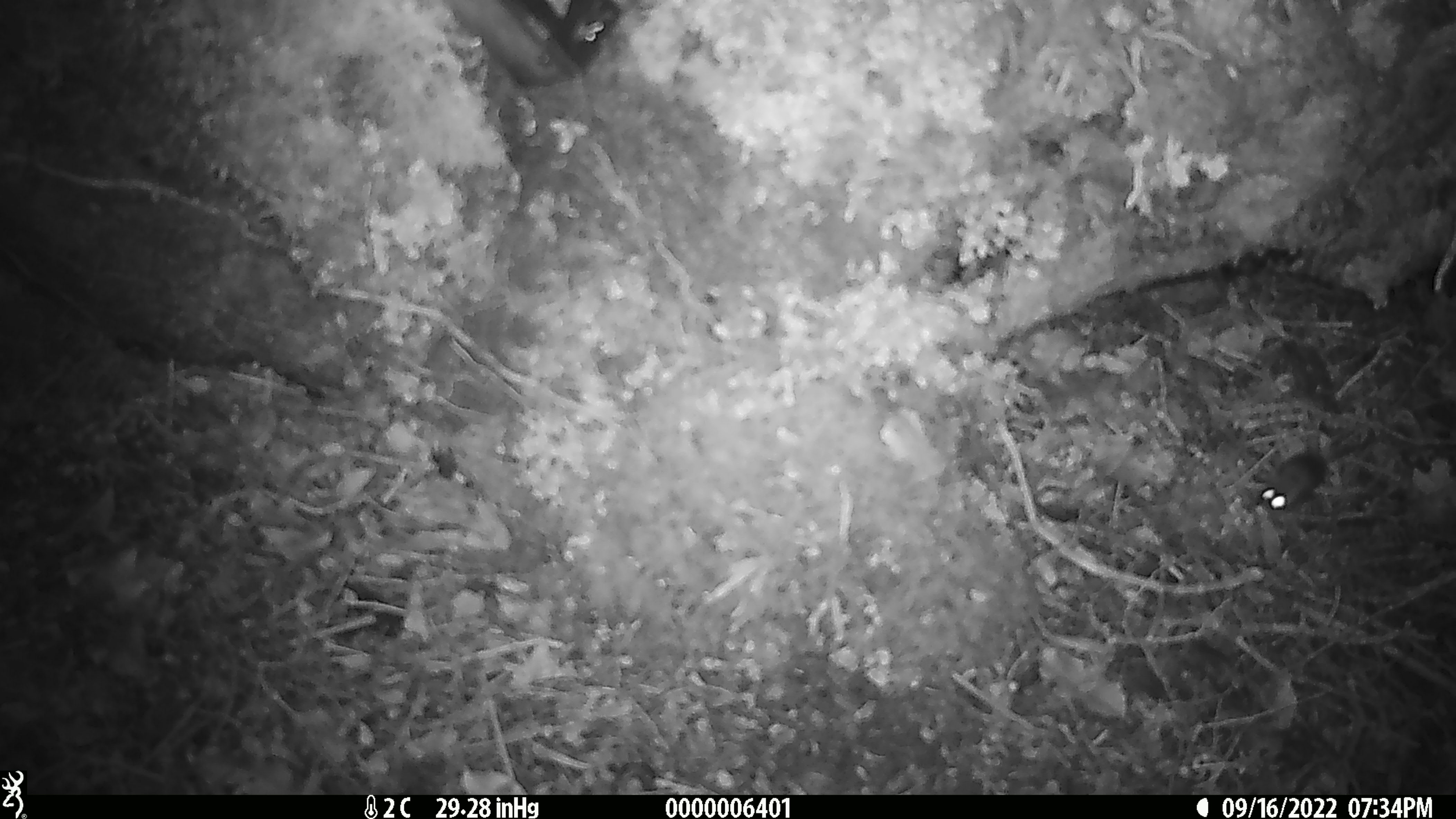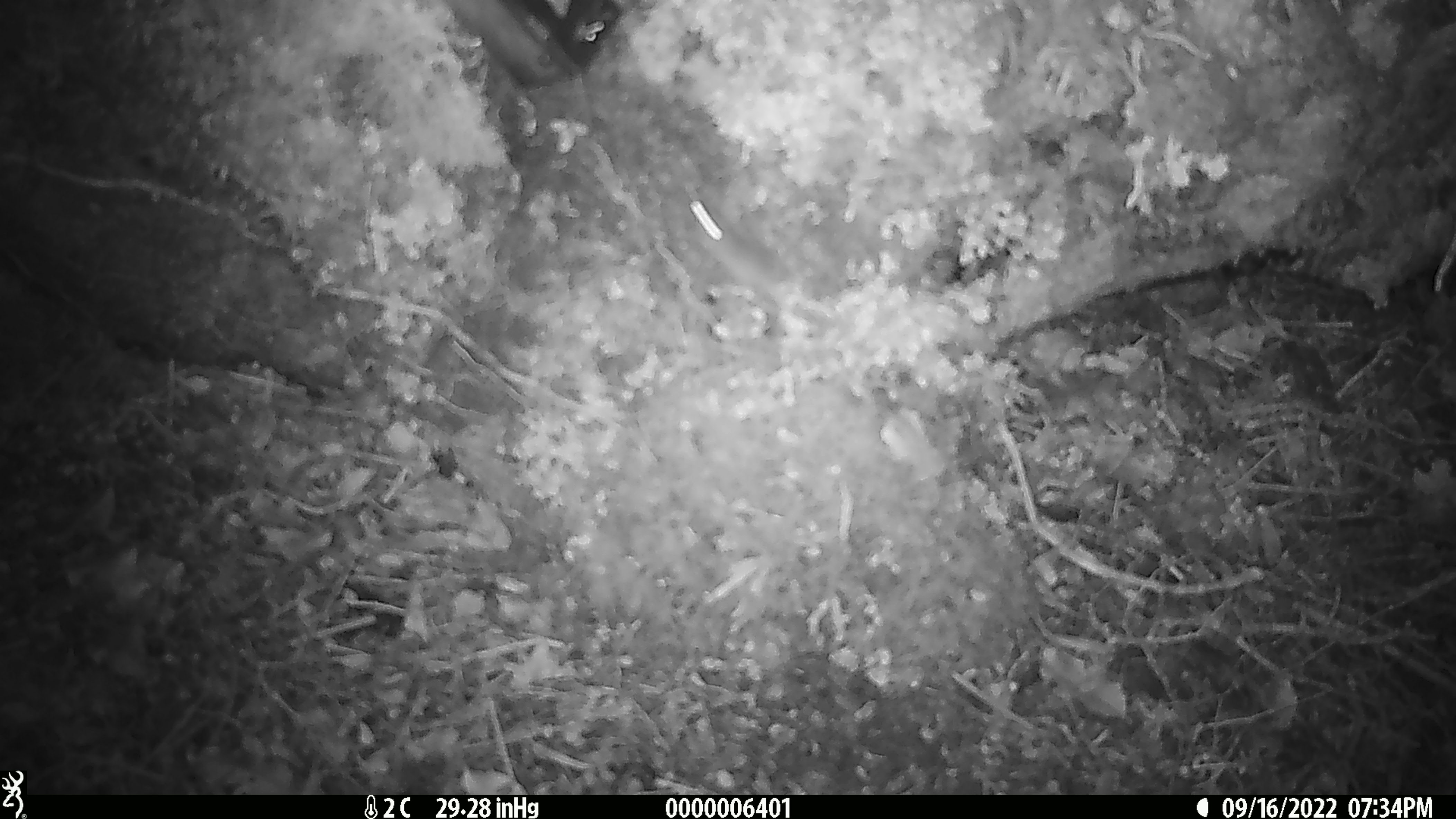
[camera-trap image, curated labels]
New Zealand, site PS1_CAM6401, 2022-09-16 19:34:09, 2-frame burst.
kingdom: Animalia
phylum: Chordata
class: Mammalia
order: Rodentia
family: Muridae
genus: Mus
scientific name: Mus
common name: mouse